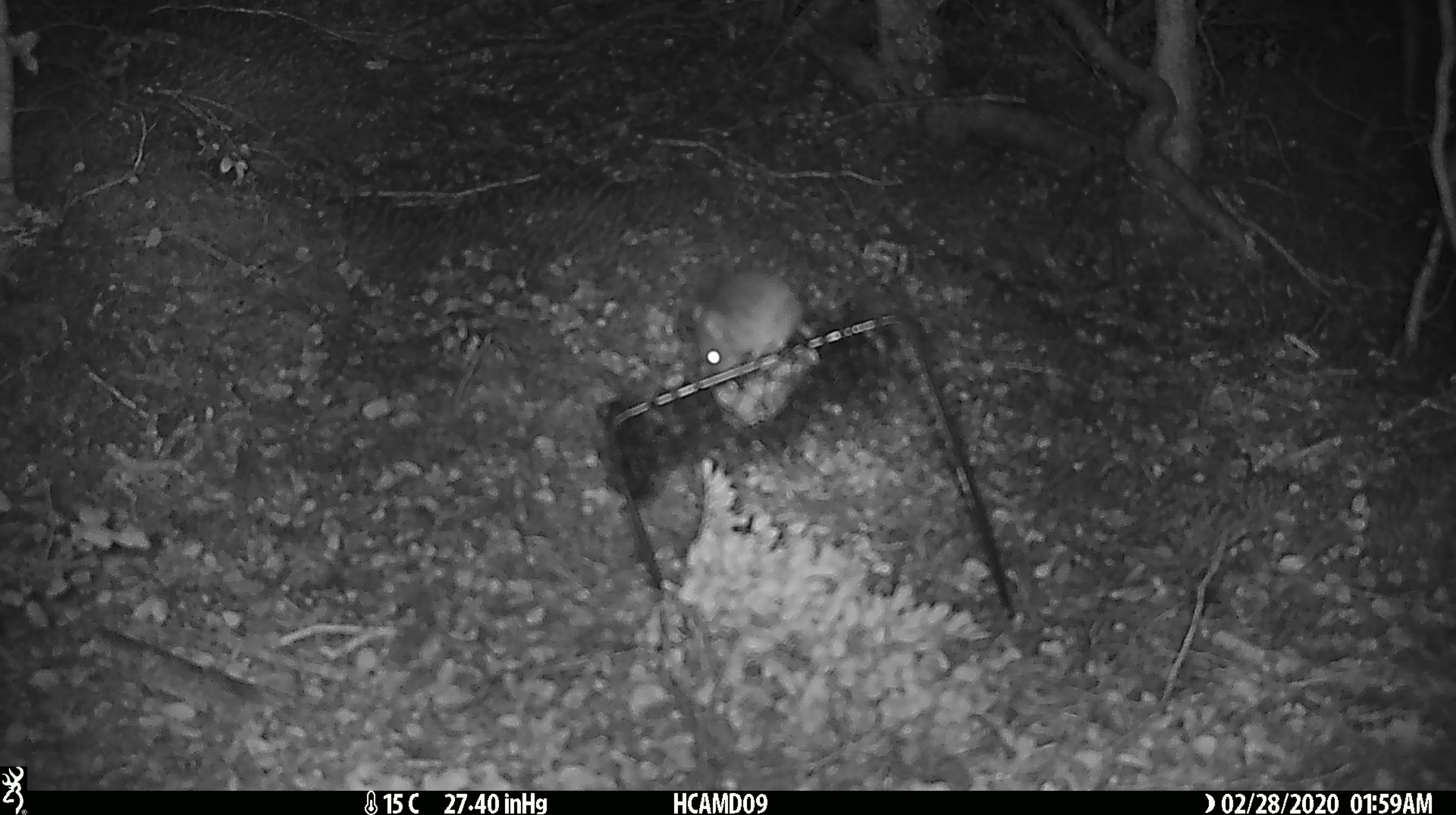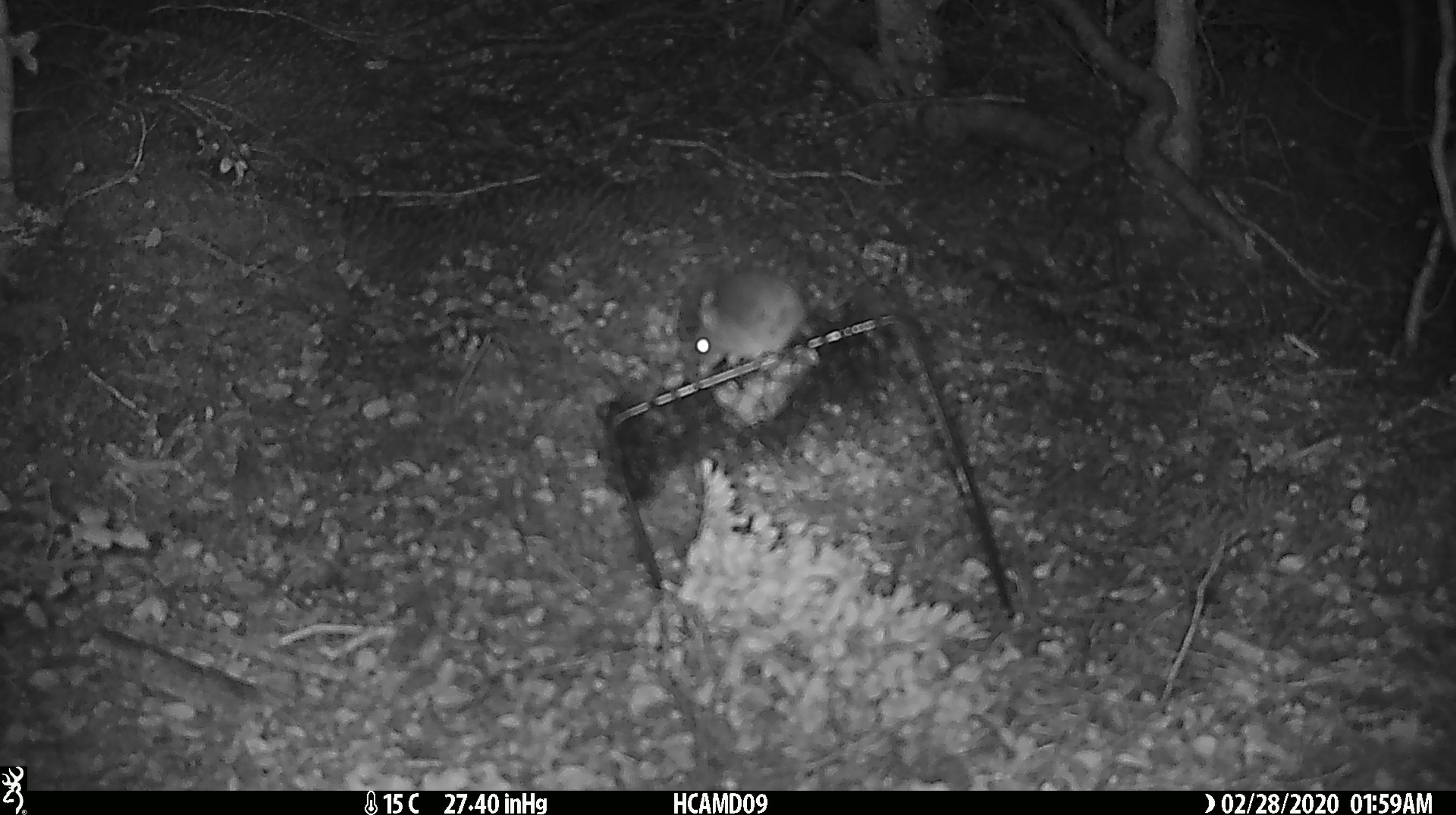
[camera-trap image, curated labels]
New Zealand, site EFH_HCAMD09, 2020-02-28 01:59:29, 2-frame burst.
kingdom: Animalia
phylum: Chordata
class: Mammalia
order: Rodentia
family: Muridae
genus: Mus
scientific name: Mus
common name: mouse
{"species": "mouse (Mus)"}